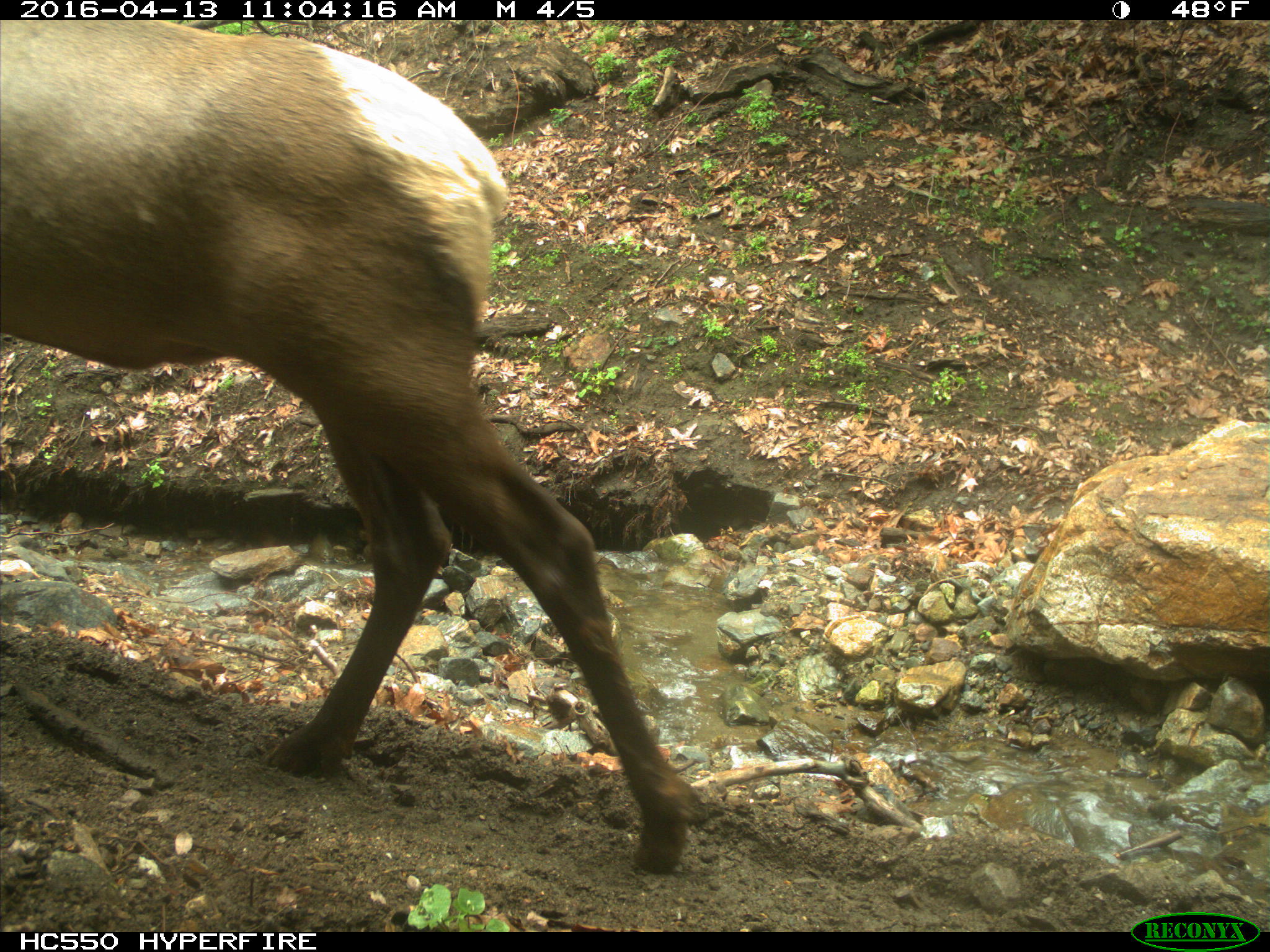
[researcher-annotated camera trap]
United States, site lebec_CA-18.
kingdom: Animalia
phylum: Chordata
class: Mammalia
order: Artiodactyla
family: Cervidae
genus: Cervus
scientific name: Cervus canadensis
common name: elk